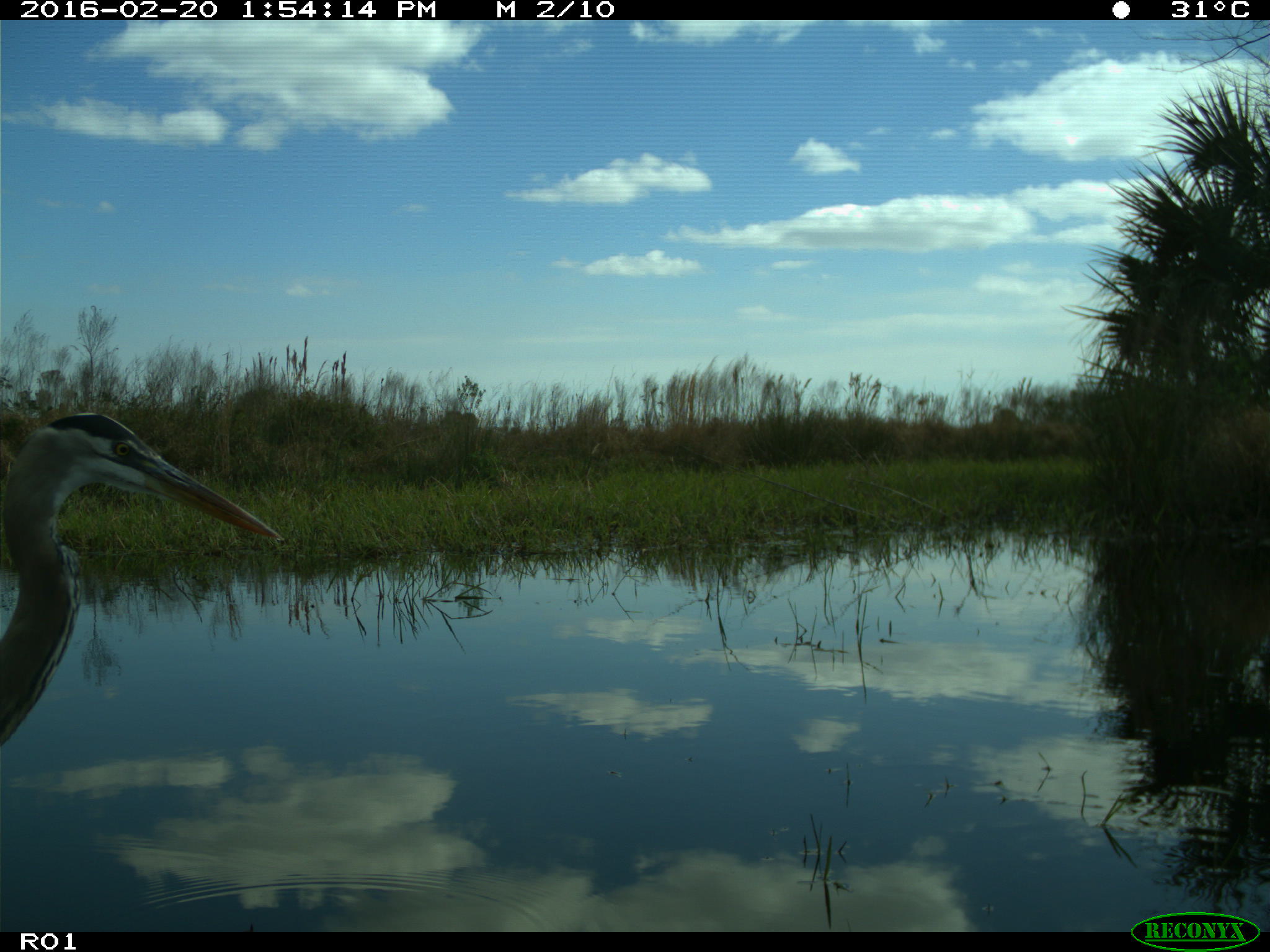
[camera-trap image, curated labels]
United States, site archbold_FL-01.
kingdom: Animalia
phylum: Chordata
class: Aves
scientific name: Aves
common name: birds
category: unidentified bird